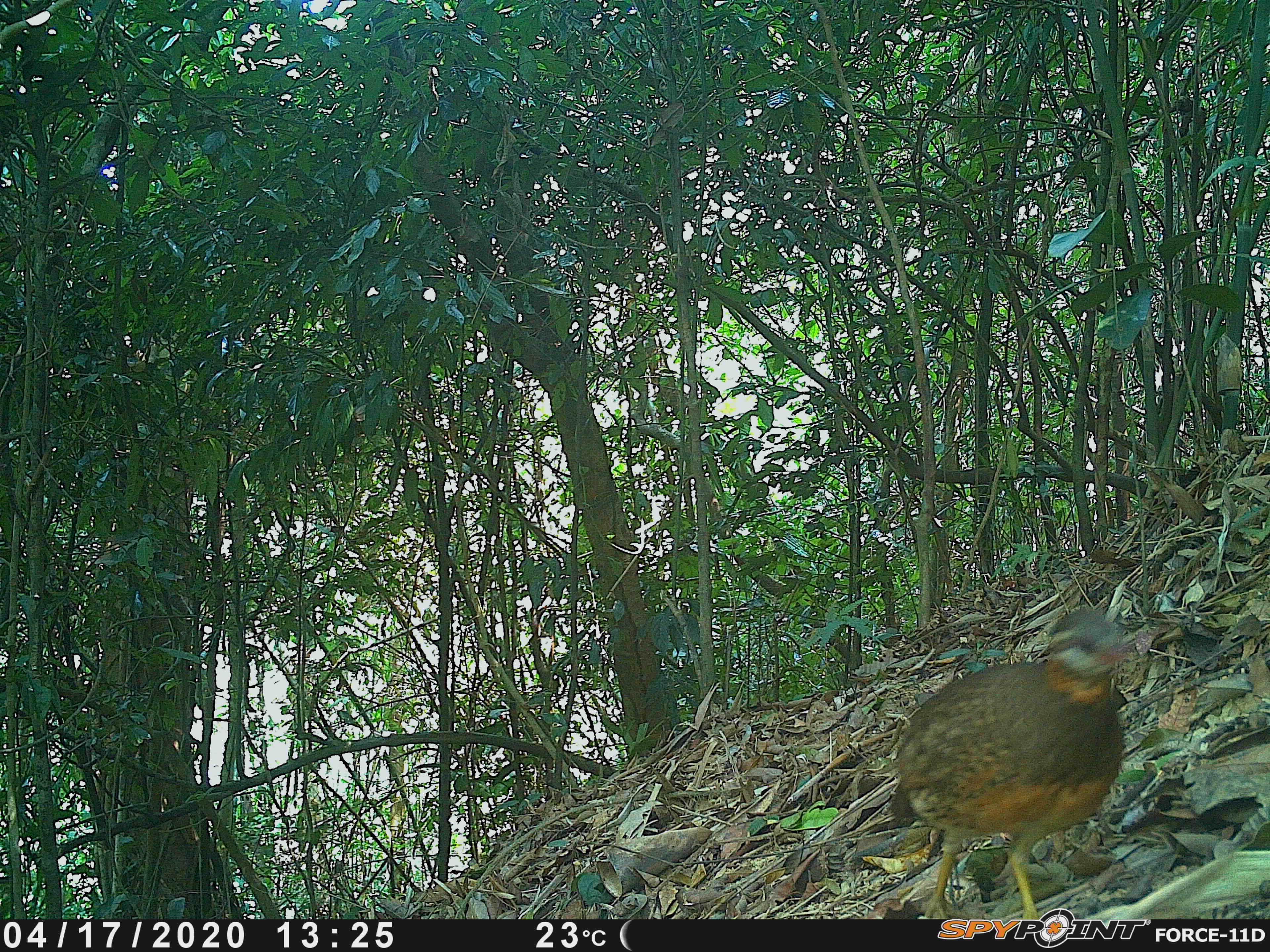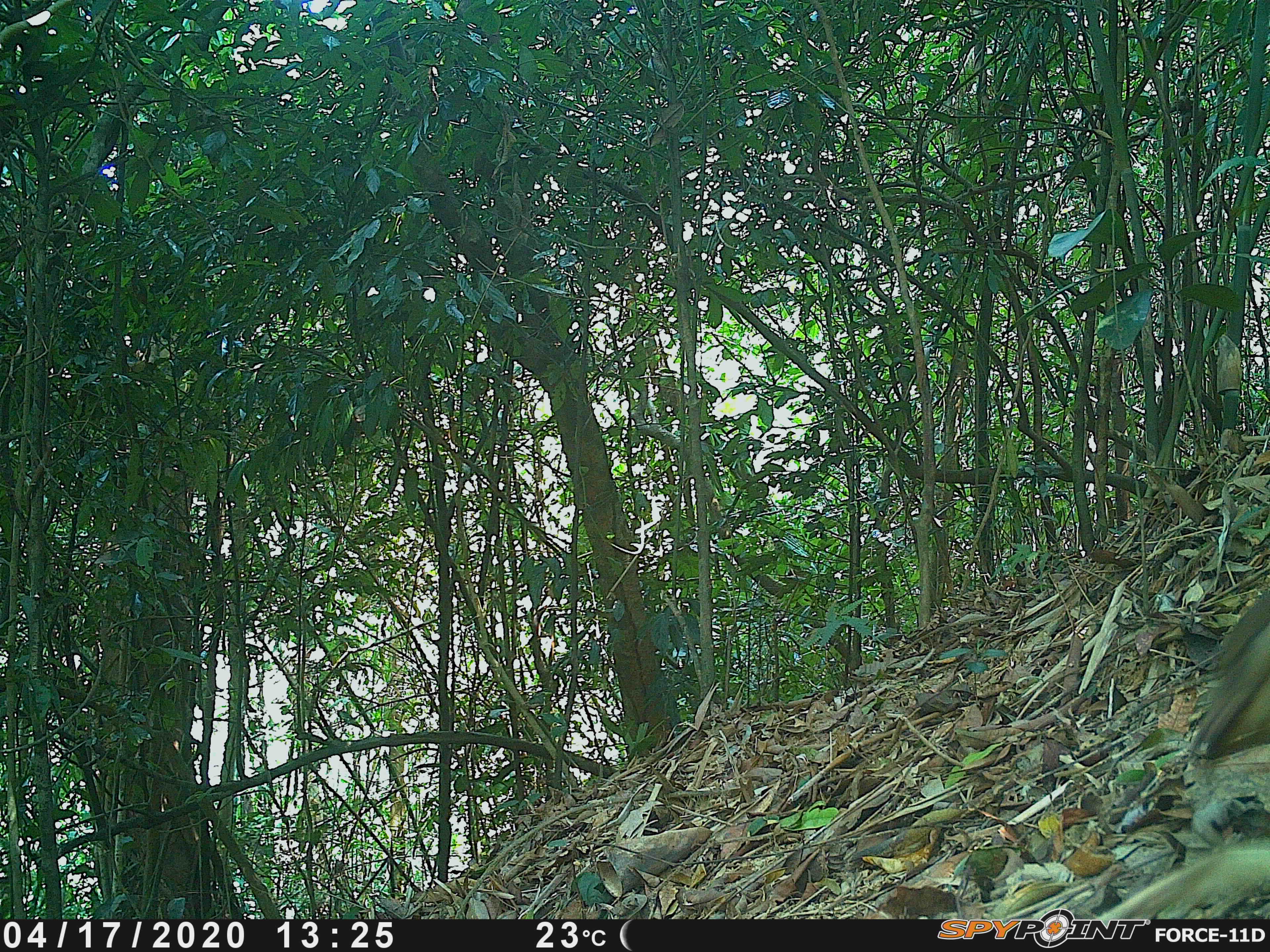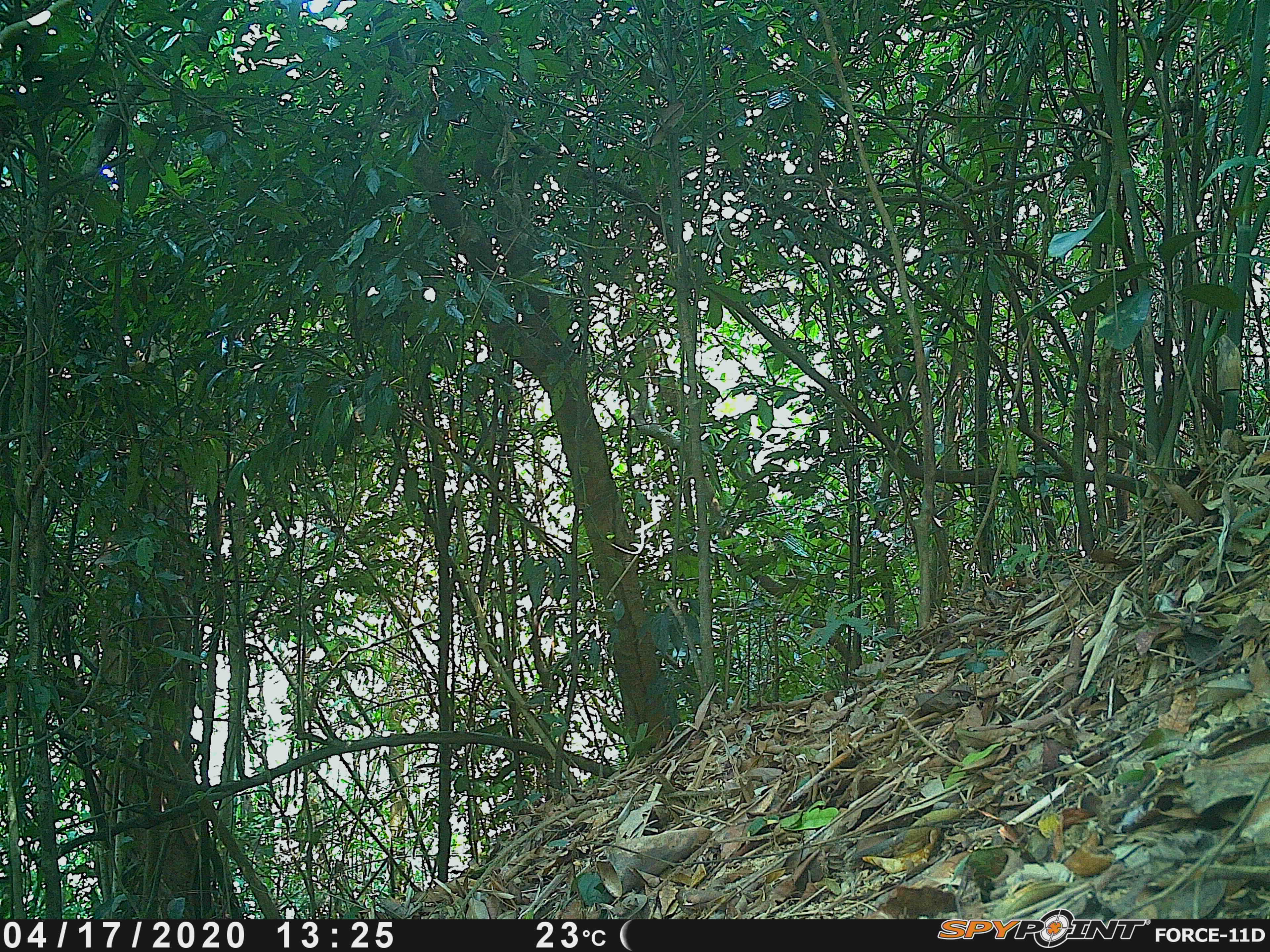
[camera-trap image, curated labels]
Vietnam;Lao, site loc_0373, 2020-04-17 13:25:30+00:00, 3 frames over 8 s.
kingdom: Animalia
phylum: Chordata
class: Aves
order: Galliformes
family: Phasianidae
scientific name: Phasianidae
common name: partridge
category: unidentified partridge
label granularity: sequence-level